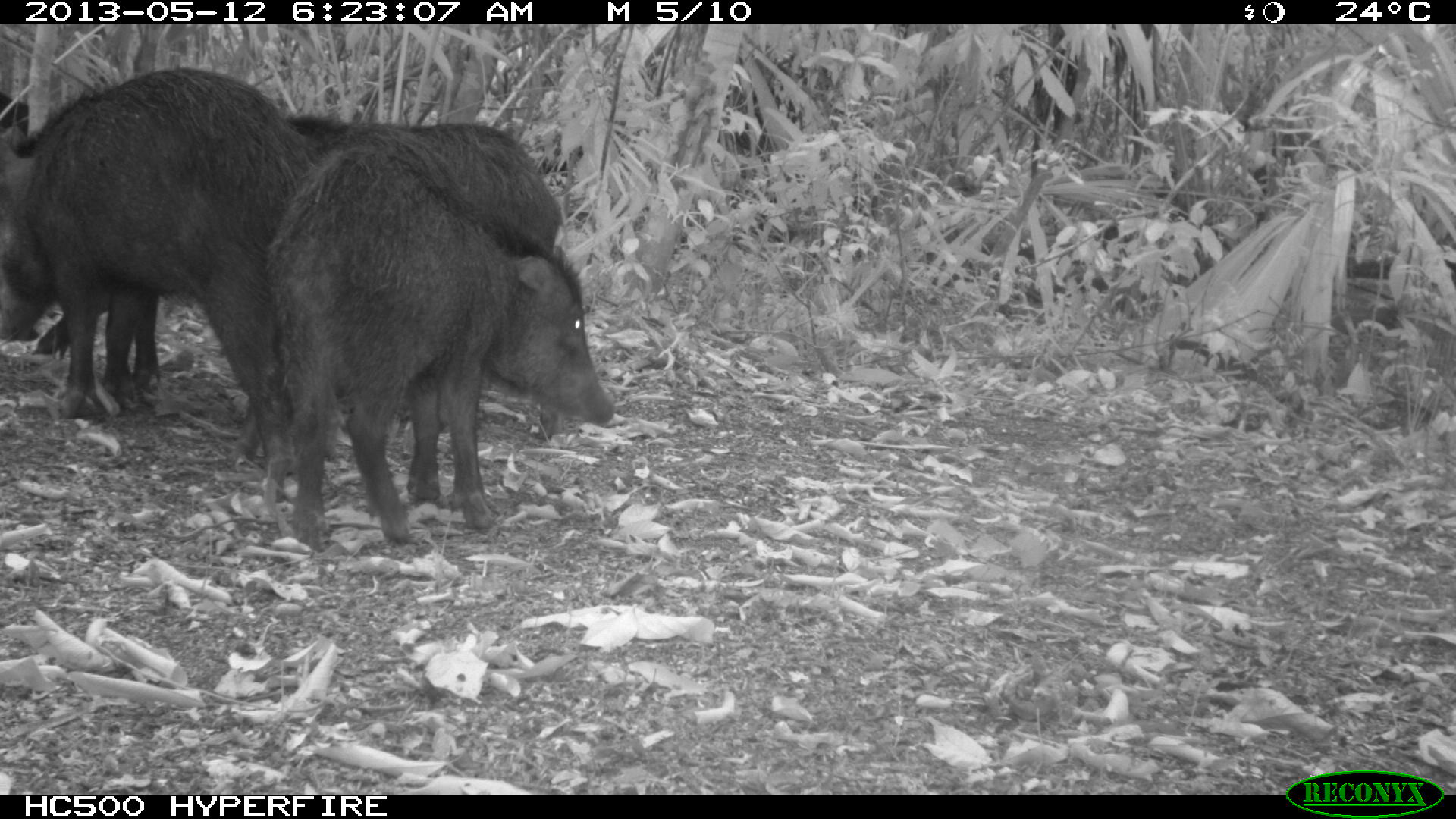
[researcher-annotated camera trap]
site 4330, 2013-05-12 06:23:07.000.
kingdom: Animalia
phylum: Chordata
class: Mammalia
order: Artiodactyla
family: Tayassuidae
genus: Tayassu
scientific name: Tayassu pecari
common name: white-lipped peccary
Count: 5.